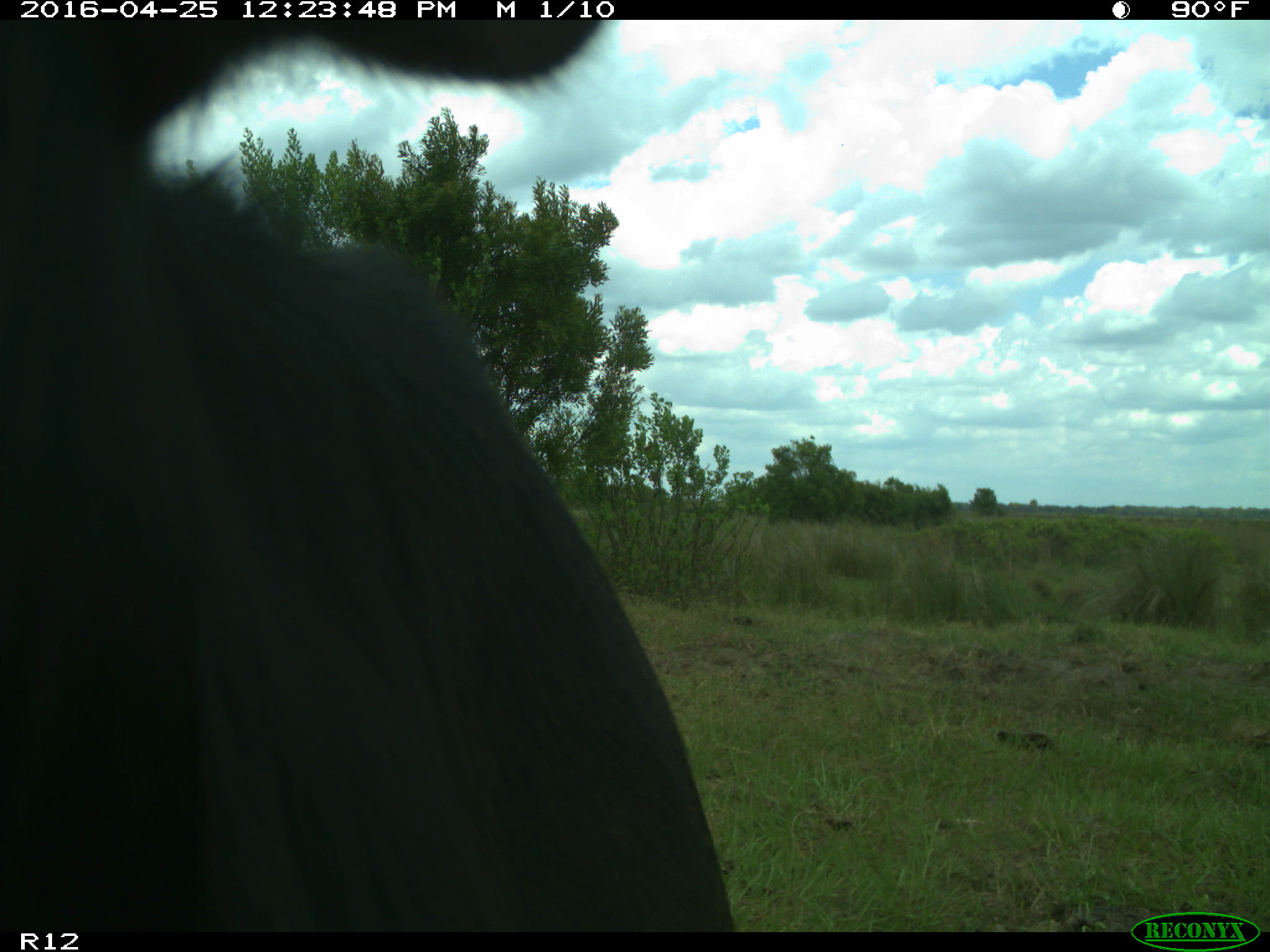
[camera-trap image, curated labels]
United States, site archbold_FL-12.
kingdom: Animalia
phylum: Chordata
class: Mammalia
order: Artiodactyla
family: Bovidae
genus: Bos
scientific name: Bos taurus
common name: domestic cow